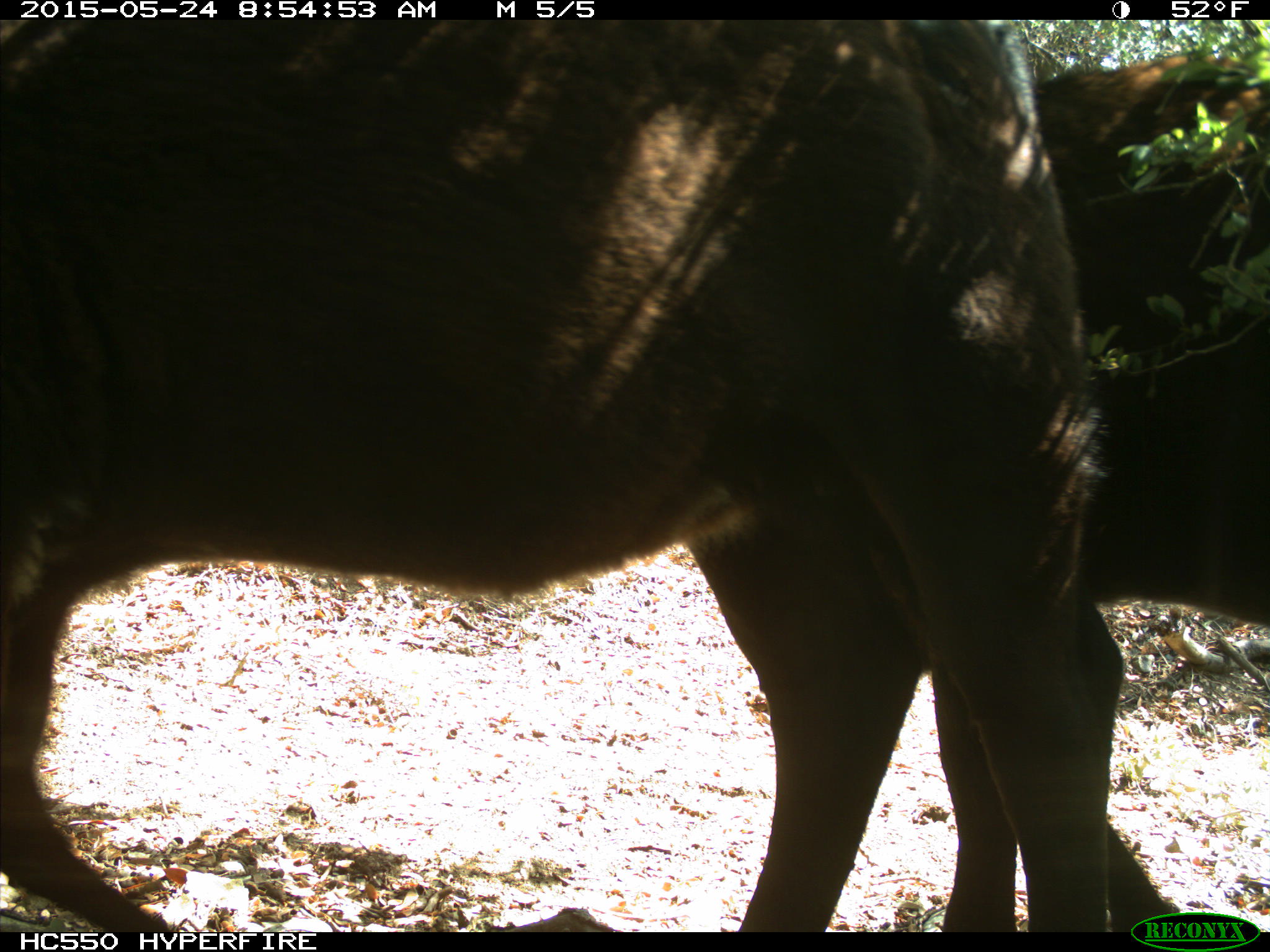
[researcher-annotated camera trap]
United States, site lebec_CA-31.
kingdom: Animalia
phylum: Chordata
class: Mammalia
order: Artiodactyla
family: Bovidae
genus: Bos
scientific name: Bos taurus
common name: domestic cow